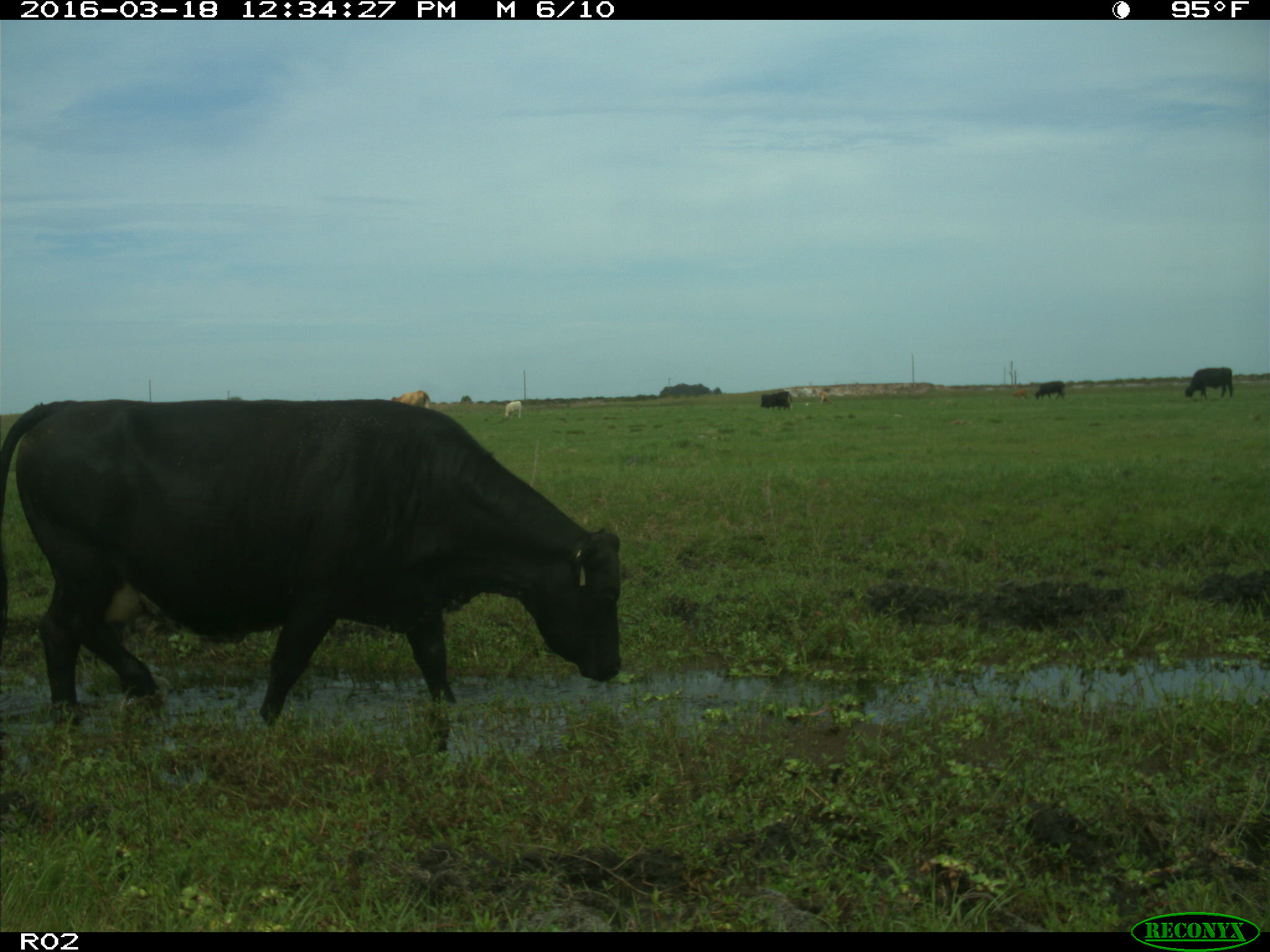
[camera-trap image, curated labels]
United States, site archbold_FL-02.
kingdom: Animalia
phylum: Chordata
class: Mammalia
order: Artiodactyla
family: Bovidae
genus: Bos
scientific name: Bos taurus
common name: domestic cow